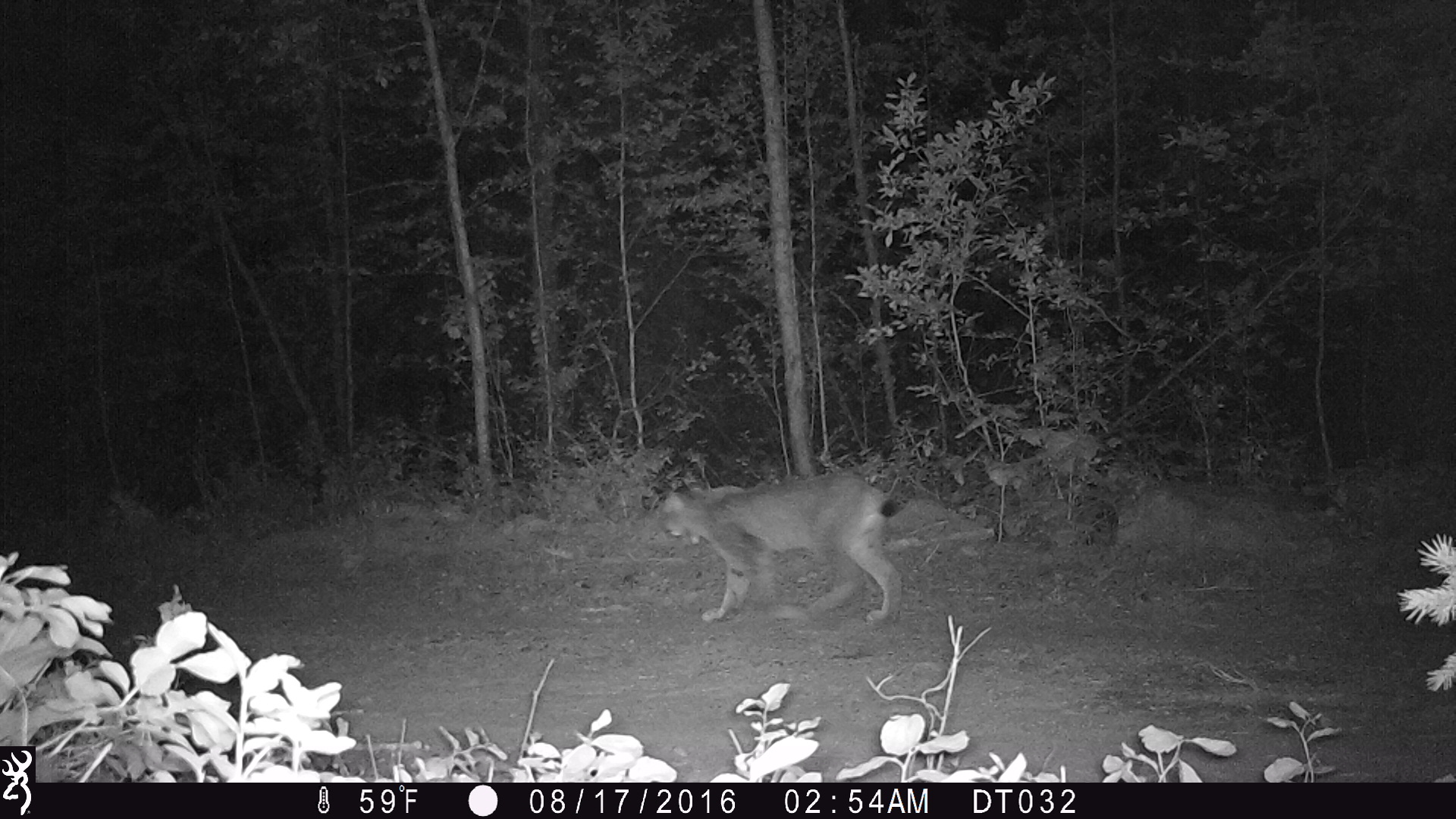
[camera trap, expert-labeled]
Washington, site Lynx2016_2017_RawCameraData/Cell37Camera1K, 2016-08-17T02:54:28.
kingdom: Animalia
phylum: Chordata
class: Mammalia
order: Carnivora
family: Felidae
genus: Lynx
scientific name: Lynx canadensis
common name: canada lynx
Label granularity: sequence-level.